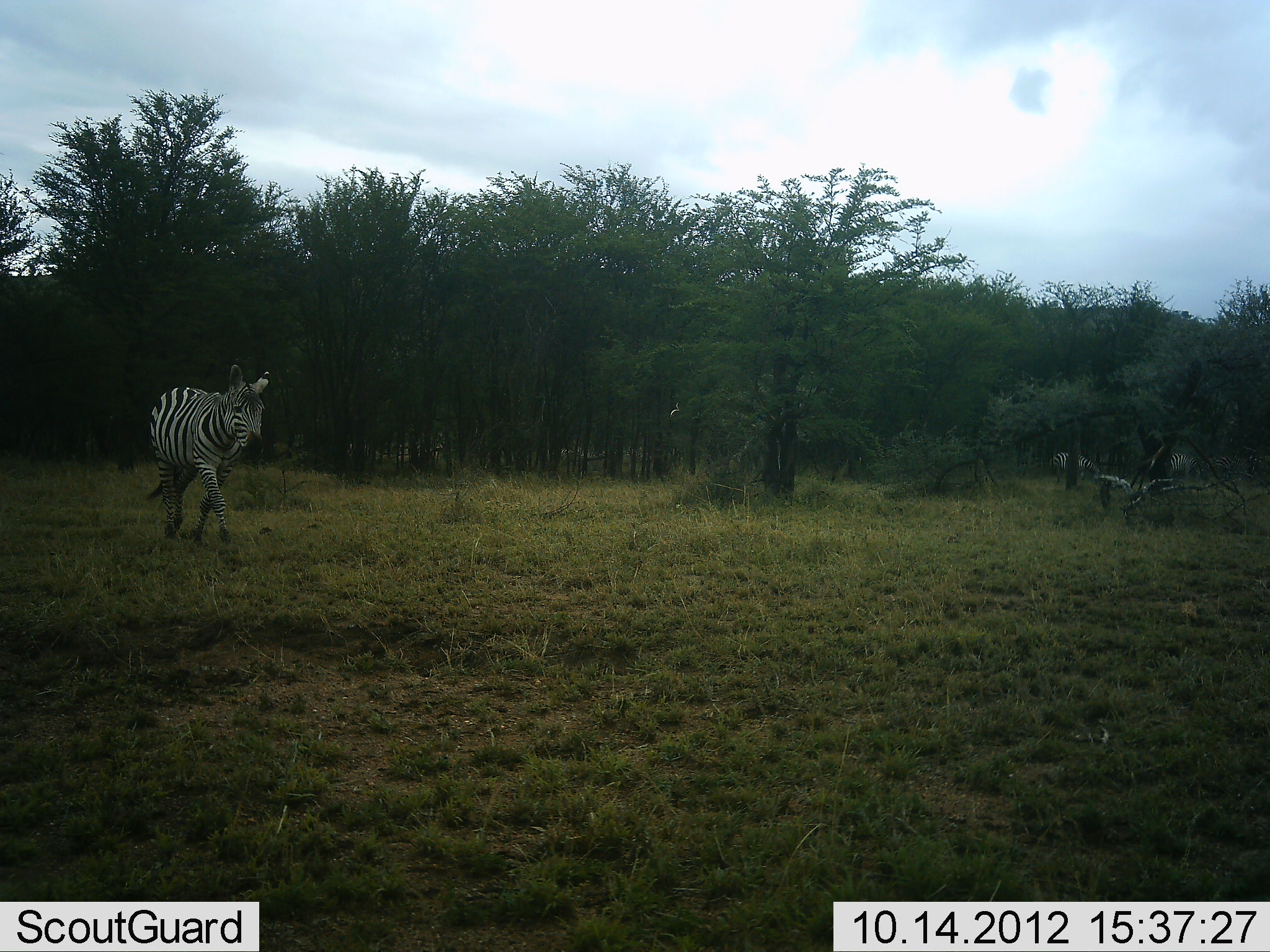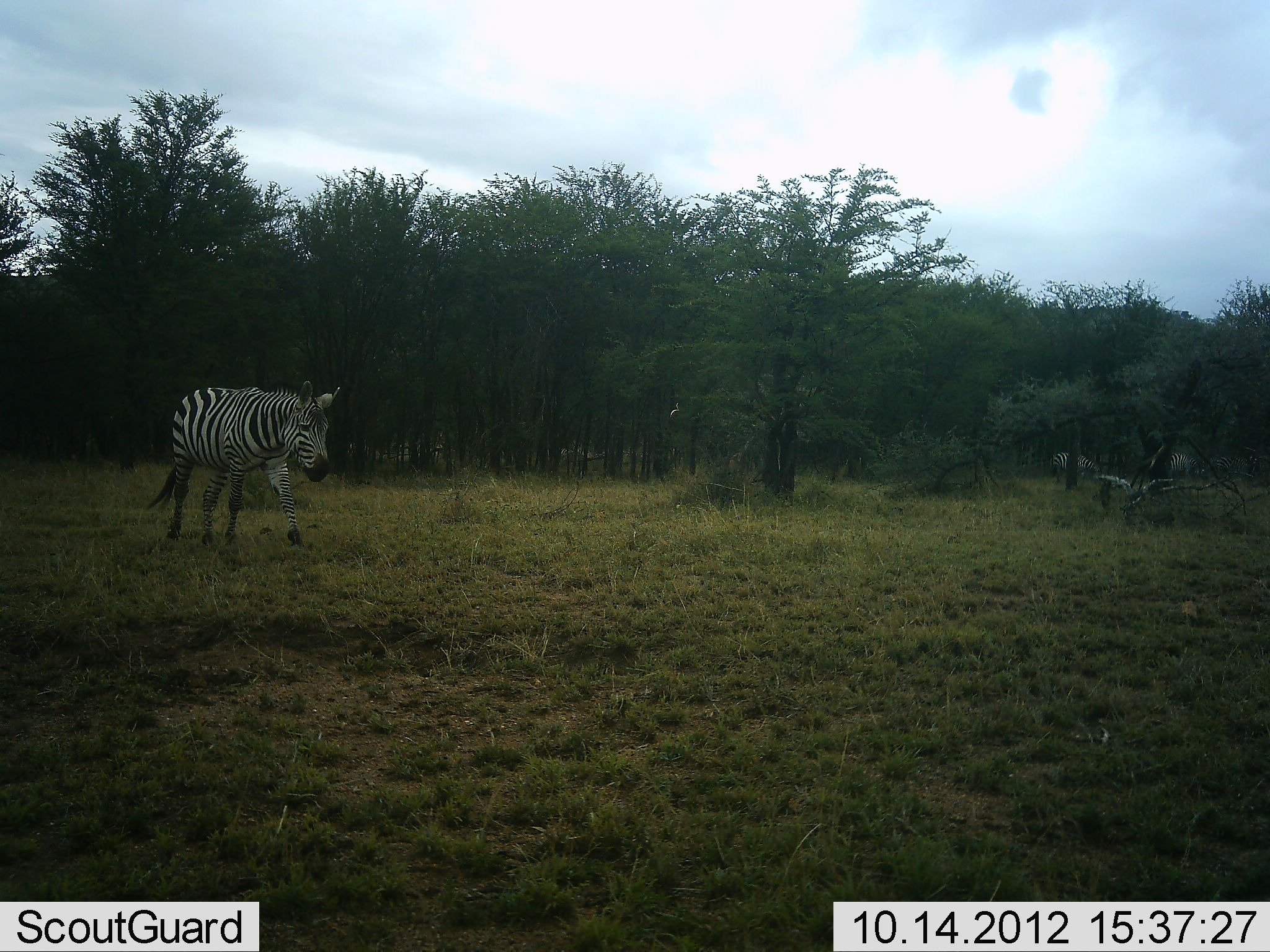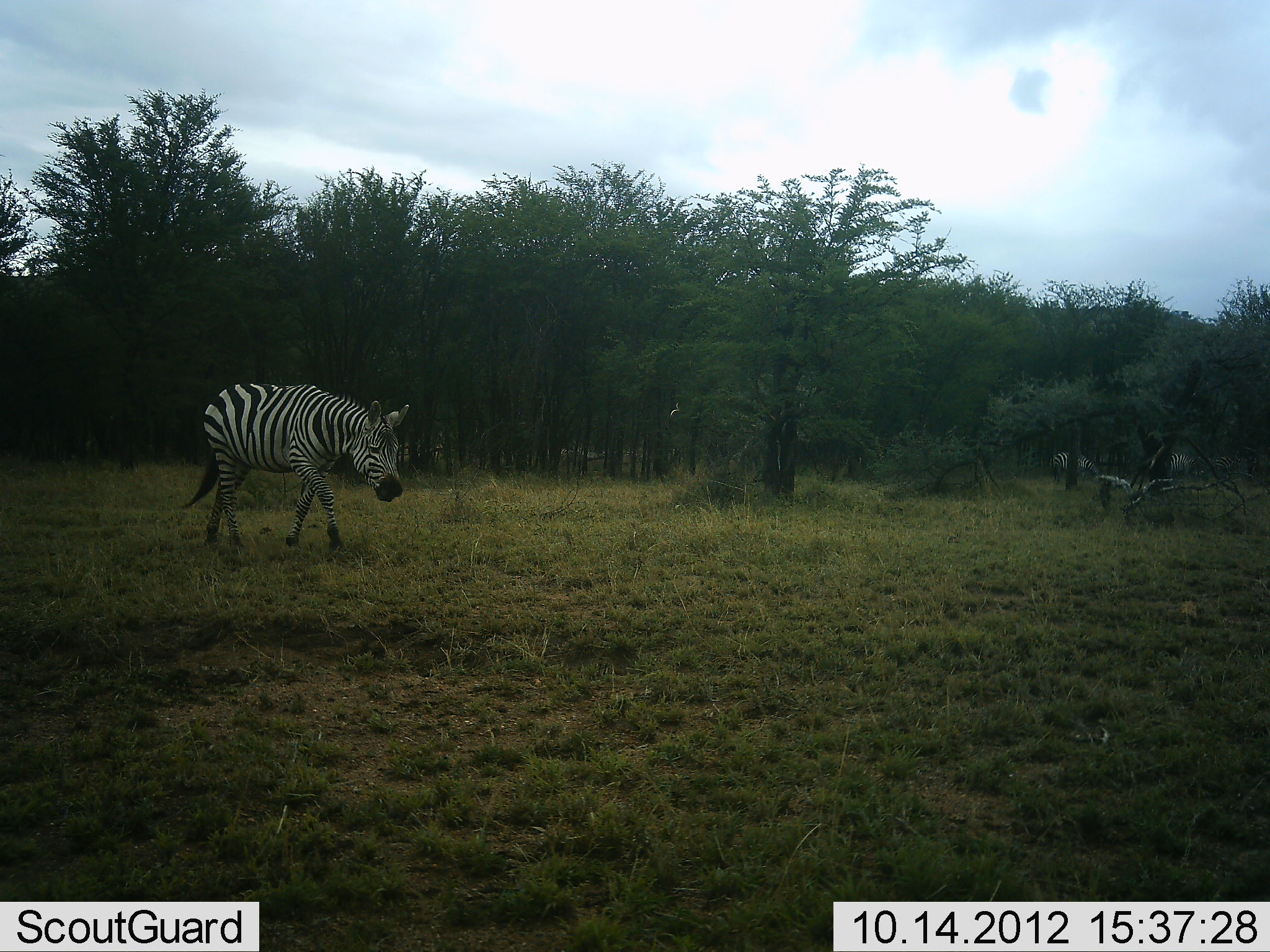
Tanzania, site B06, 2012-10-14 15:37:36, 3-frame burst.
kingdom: Animalia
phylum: Chordata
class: Mammalia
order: Perissodactyla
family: Equidae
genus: Equus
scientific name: Equus quagga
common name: plains zebra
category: zebra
Zebra (plains zebra) (Equus quagga), count 3. Behavior (volunteer vote fractions): standing 30%, resting 0%, moving 100%, interacting 0%. Young present (vote fraction): 0%. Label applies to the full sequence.